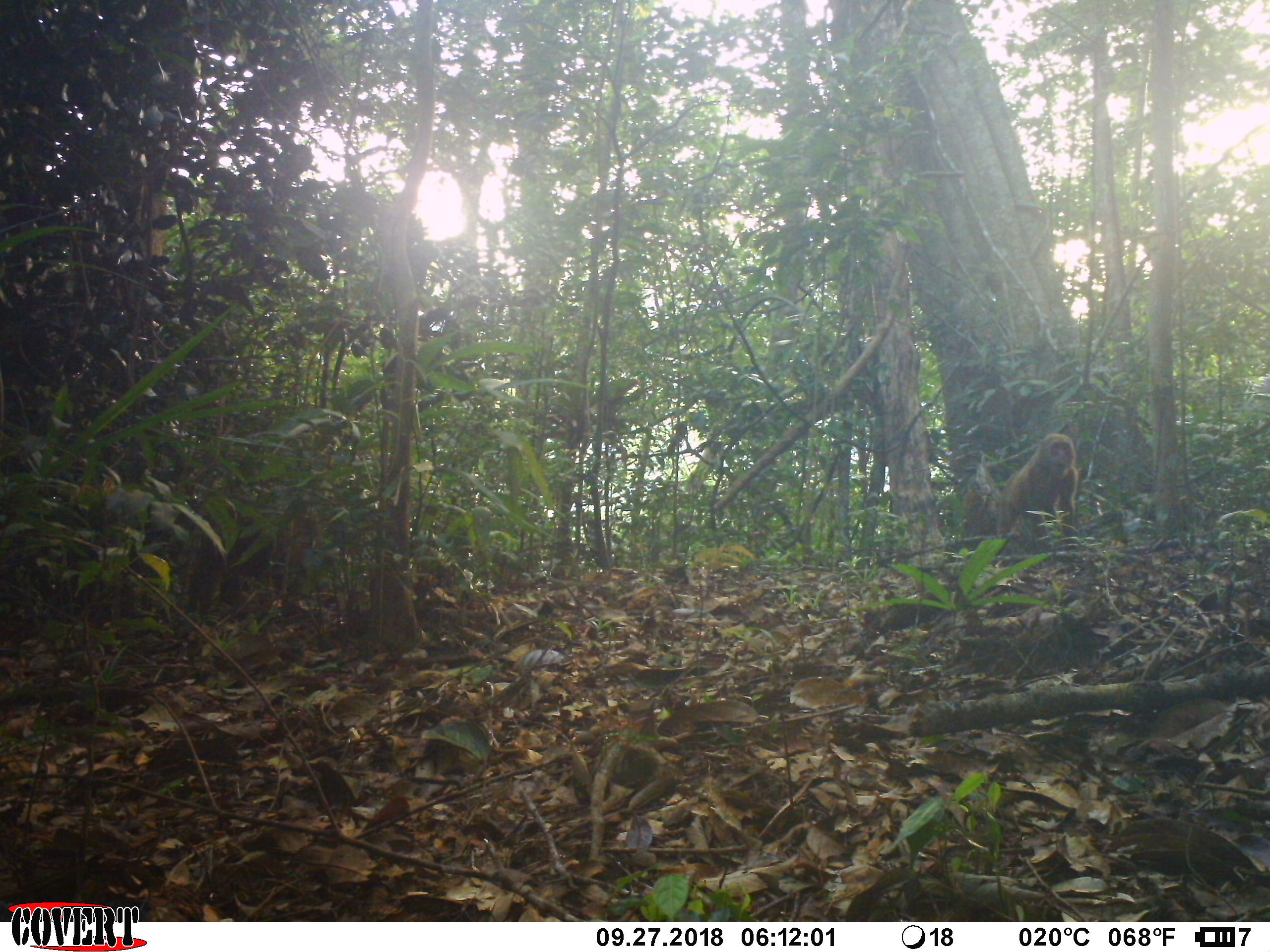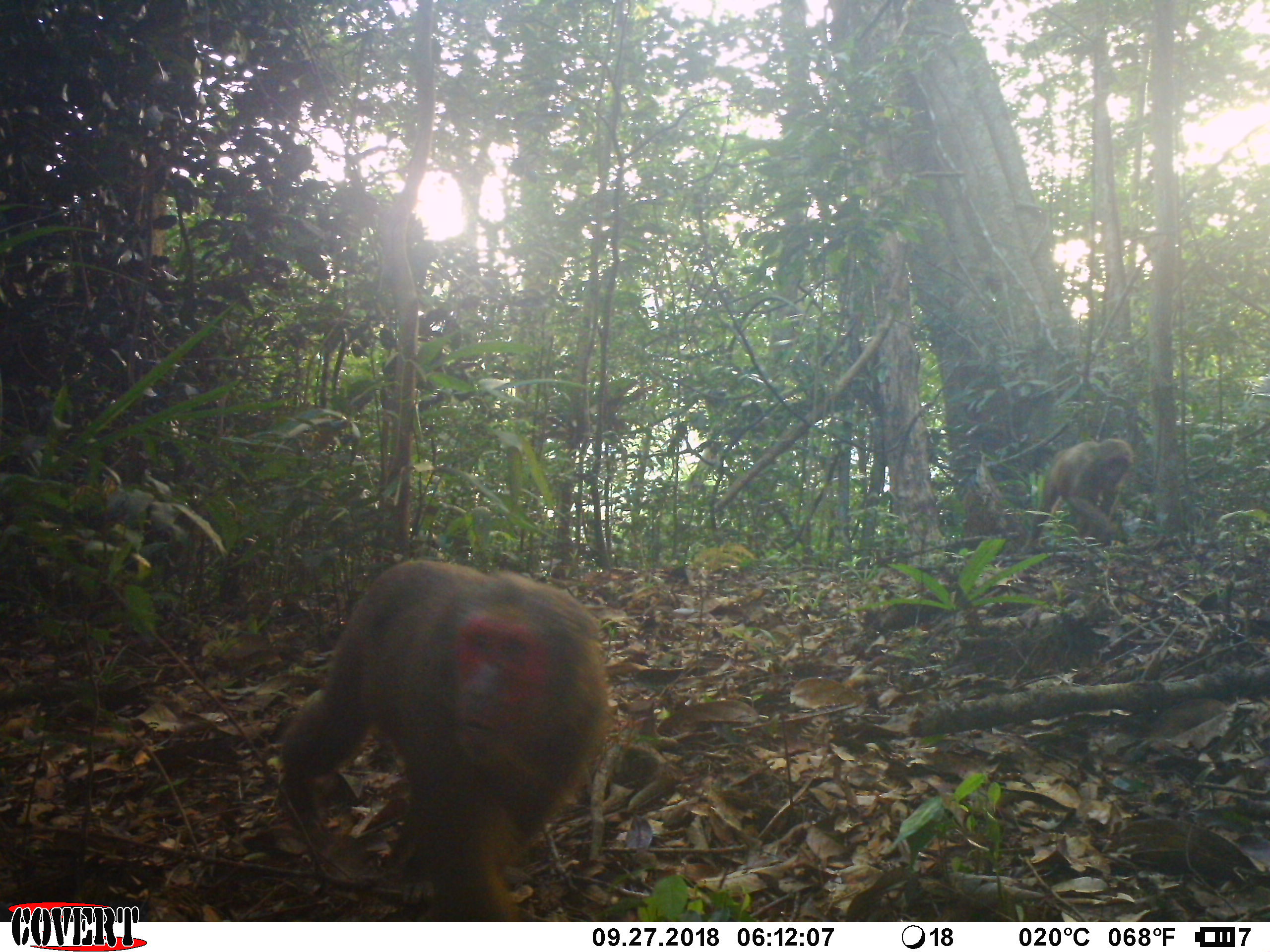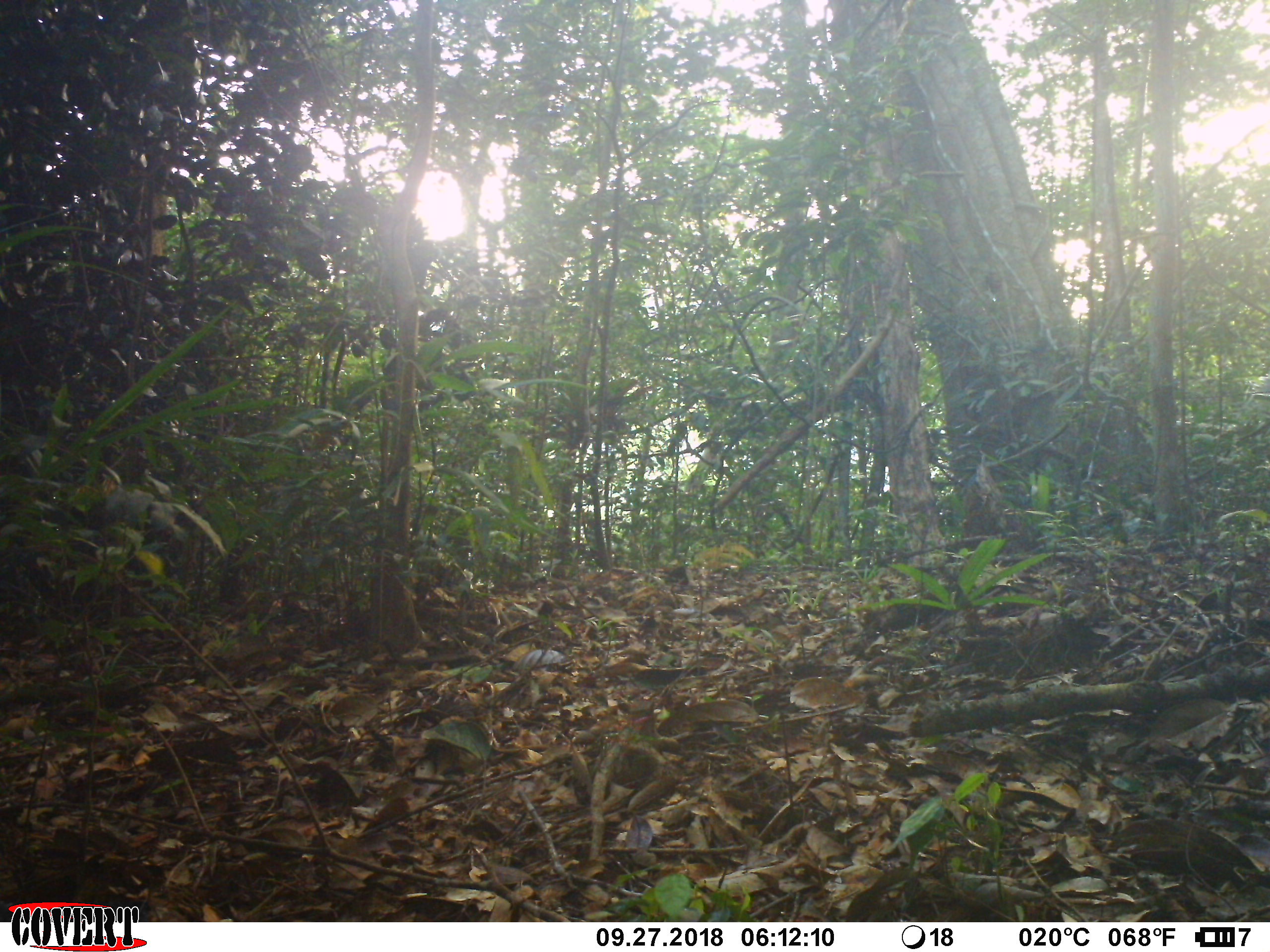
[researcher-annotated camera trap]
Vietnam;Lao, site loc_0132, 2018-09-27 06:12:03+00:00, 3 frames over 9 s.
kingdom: Animalia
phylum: Chordata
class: Mammalia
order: Primates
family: Cercopithecidae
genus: Macaca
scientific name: Macaca arctoides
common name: stump-tailed macaque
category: stump tailed macaque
Stump tailed macaque (stump-tailed macaque) (Macaca arctoides). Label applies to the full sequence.